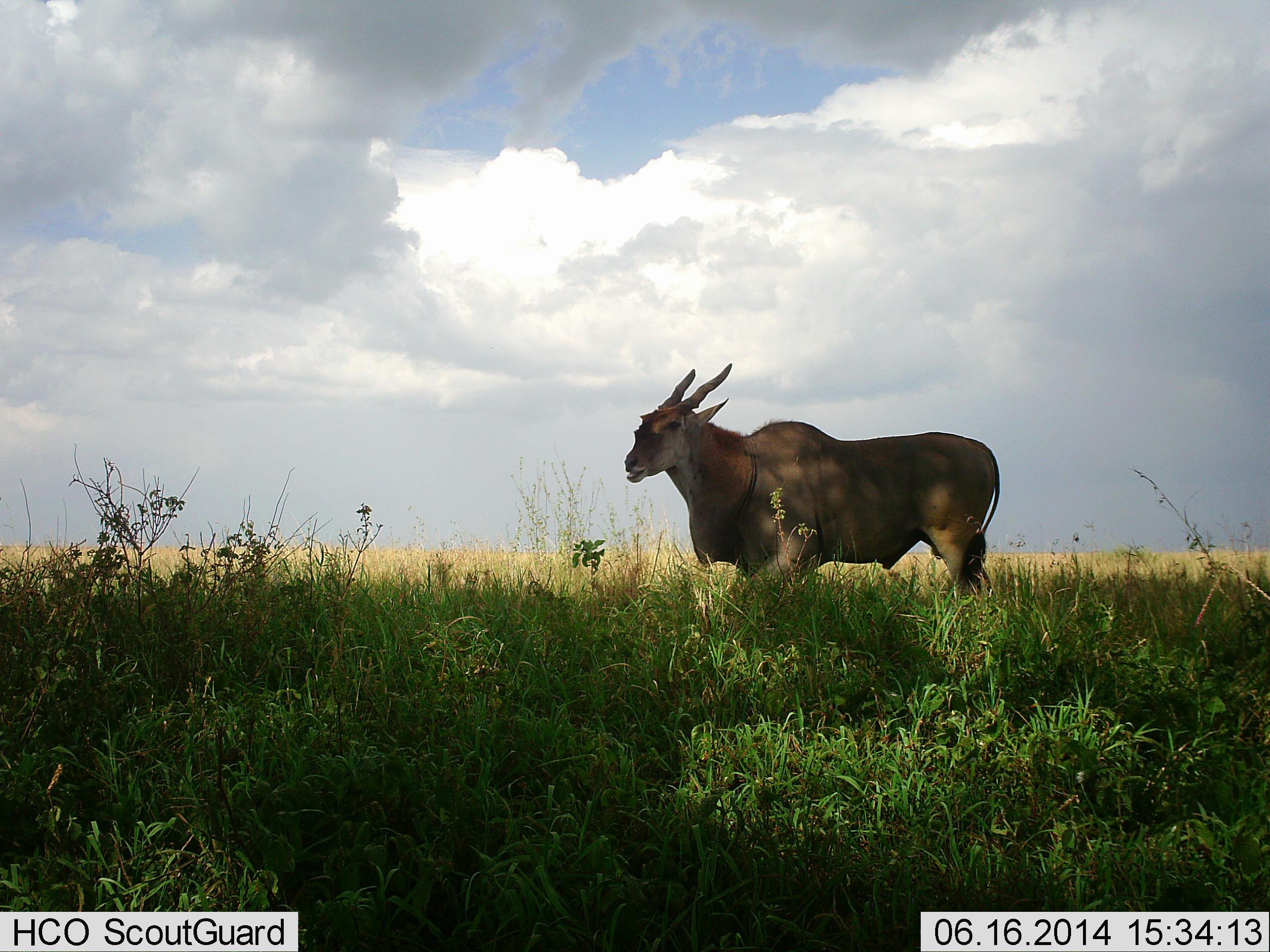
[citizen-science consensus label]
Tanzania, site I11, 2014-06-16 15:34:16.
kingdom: Animalia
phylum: Chordata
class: Mammalia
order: Artiodactyla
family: Bovidae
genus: Tragelaphus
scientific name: Tragelaphus oryx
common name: eland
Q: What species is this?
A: Eland (Tragelaphus oryx).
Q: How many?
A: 1.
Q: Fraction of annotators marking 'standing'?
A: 60%.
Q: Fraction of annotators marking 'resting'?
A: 0%.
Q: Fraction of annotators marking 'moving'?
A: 30%.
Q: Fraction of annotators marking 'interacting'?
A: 0%.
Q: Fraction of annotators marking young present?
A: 0%.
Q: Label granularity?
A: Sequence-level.